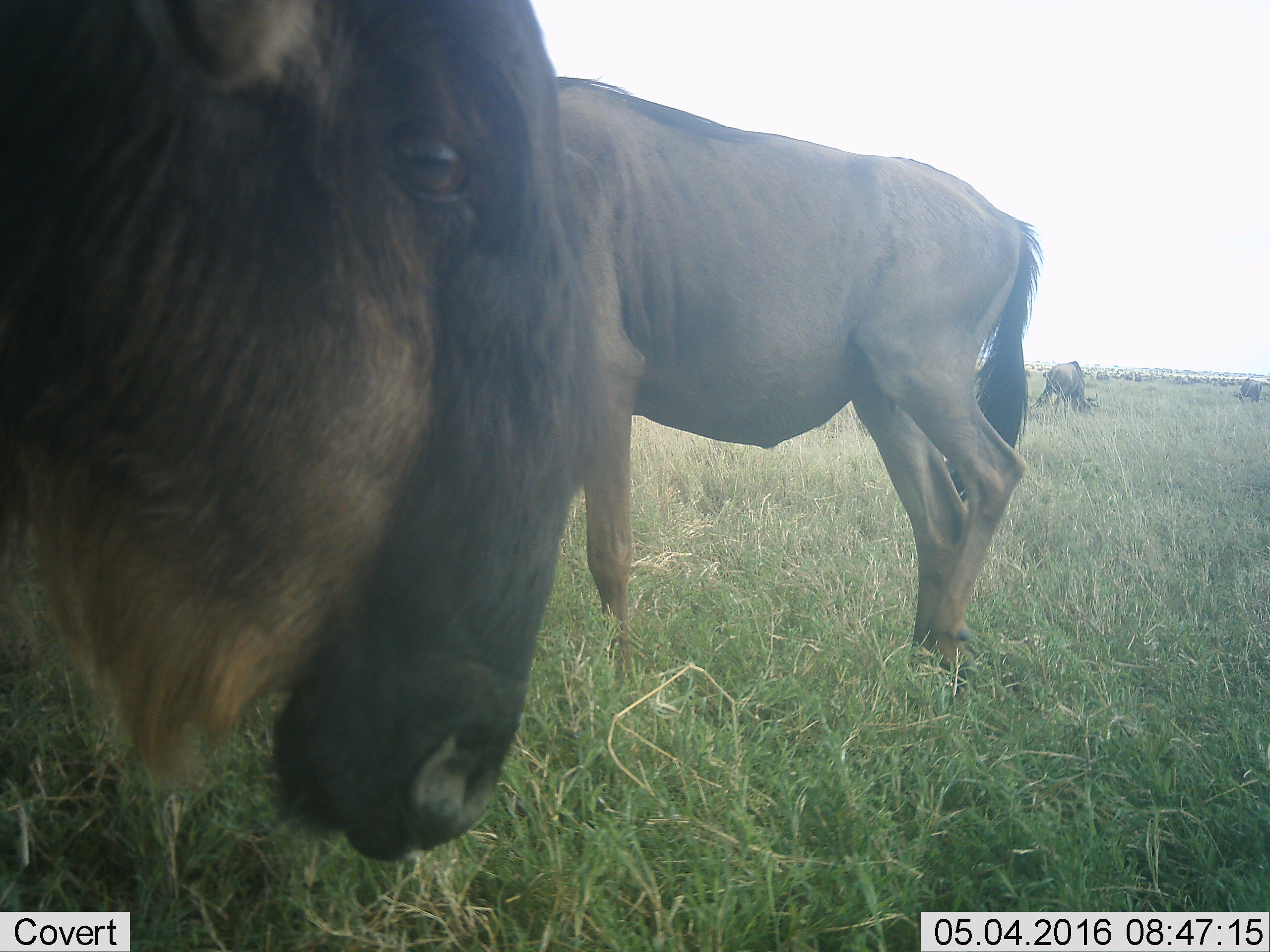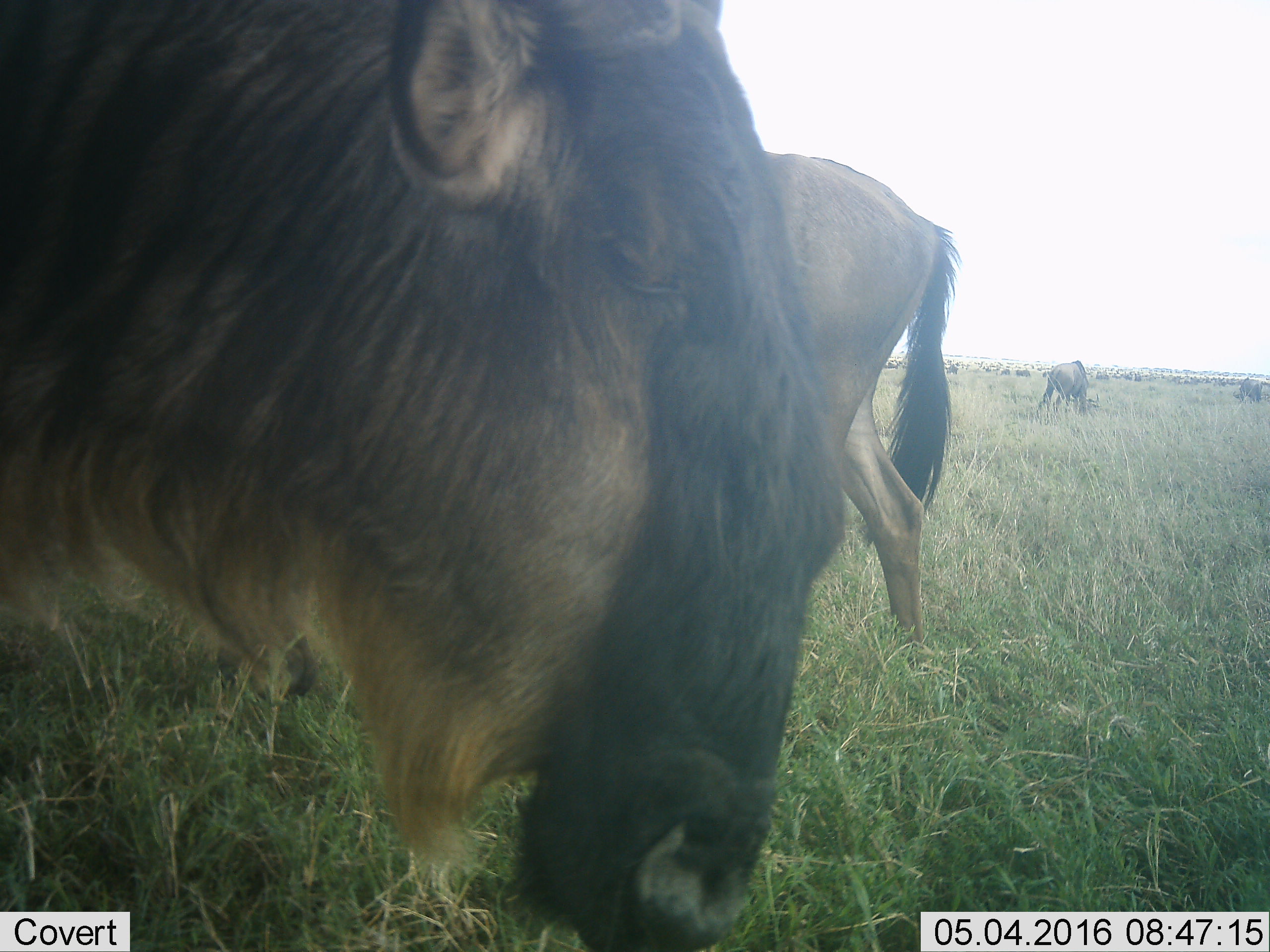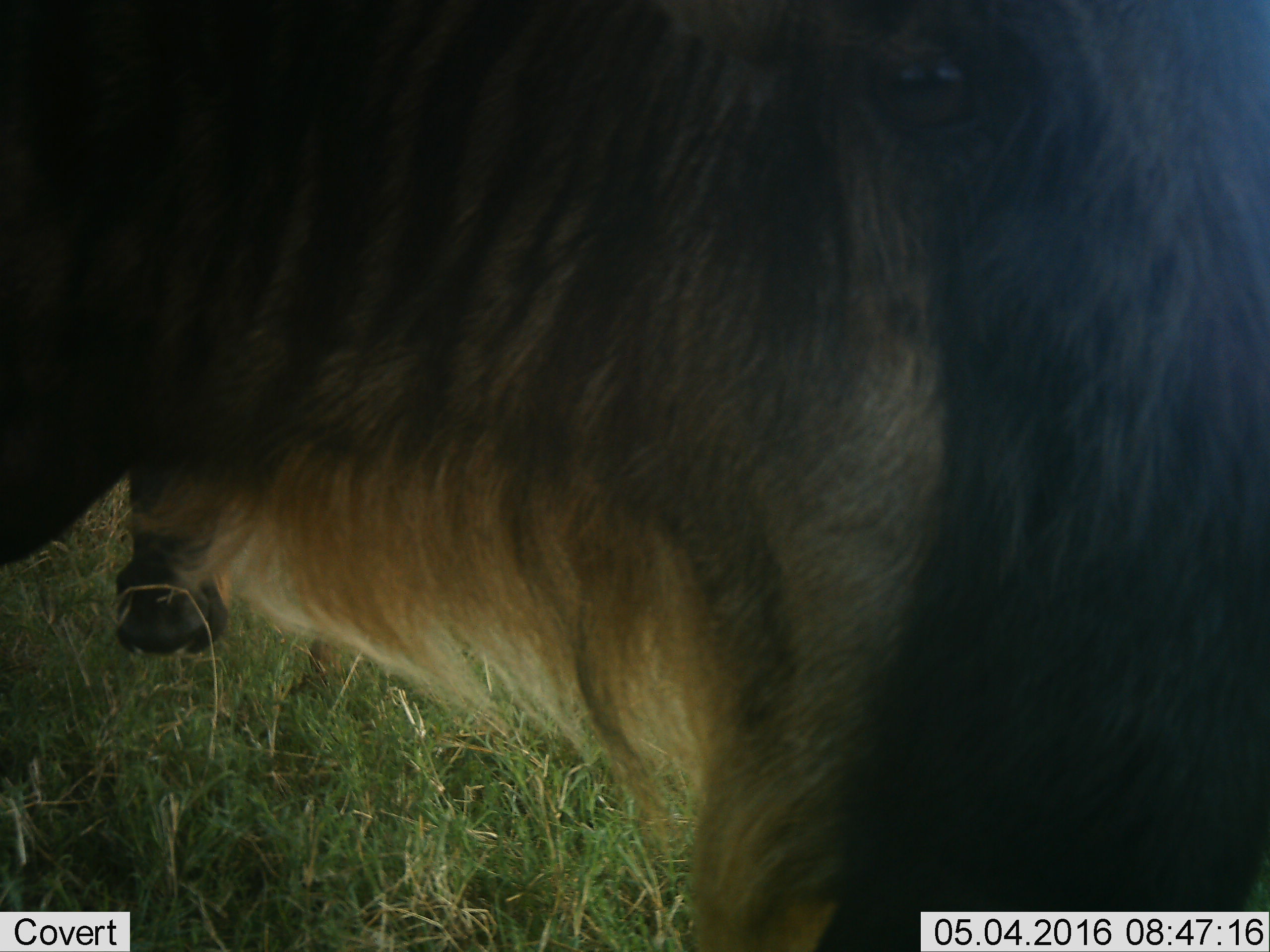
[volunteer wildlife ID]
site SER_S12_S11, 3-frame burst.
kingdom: Animalia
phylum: Chordata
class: Mammalia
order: Artiodactyla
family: Bovidae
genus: Connochaetes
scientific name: Connochaetes taurinus taurinus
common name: blue wildebeest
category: wildebeestblue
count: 11-50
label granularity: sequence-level